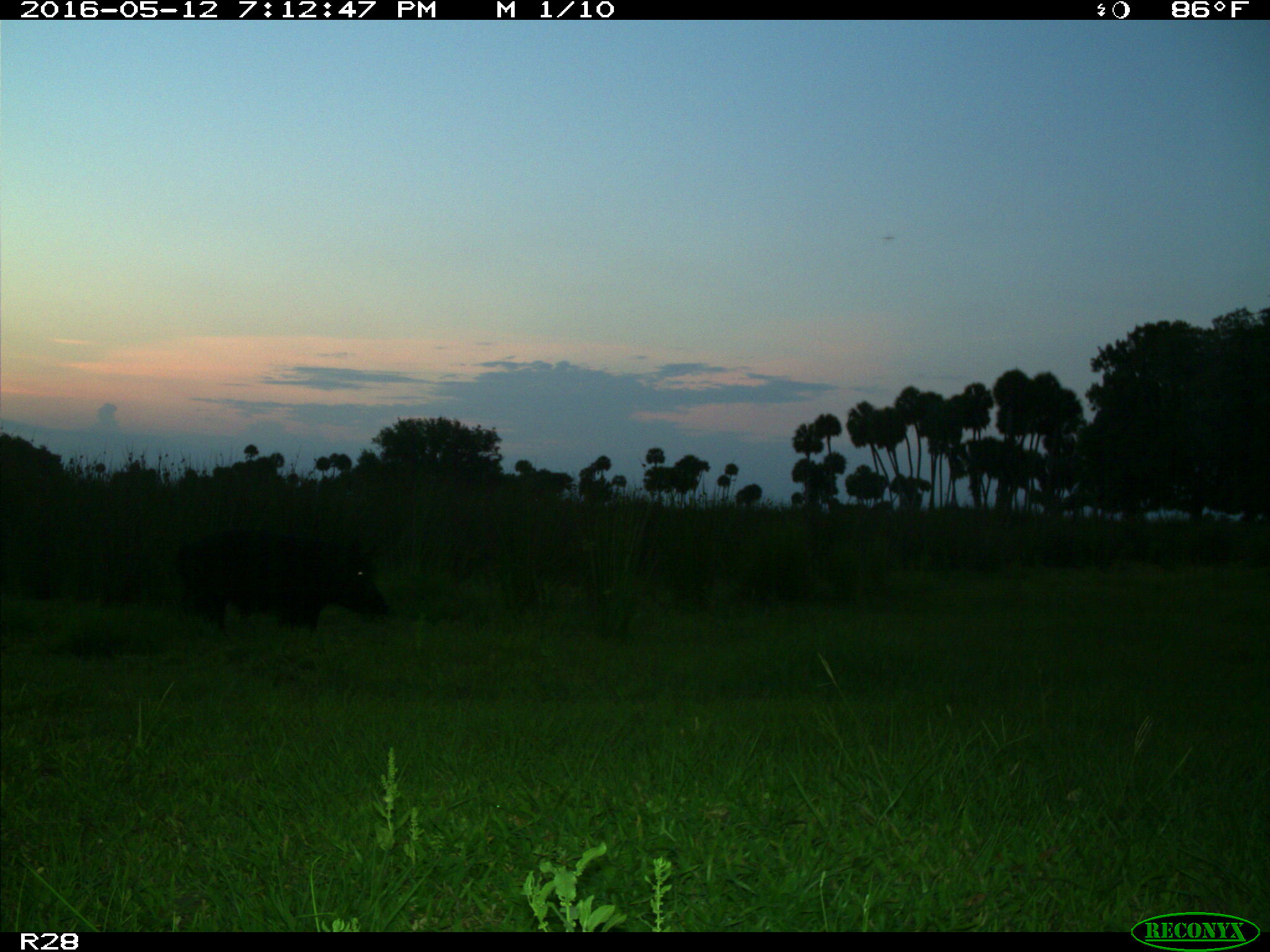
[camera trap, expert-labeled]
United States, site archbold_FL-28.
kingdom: Animalia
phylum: Chordata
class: Mammalia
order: Artiodactyla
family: Suidae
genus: Sus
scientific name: Sus scrofa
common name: wild boar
Sus scrofa (wild boar).